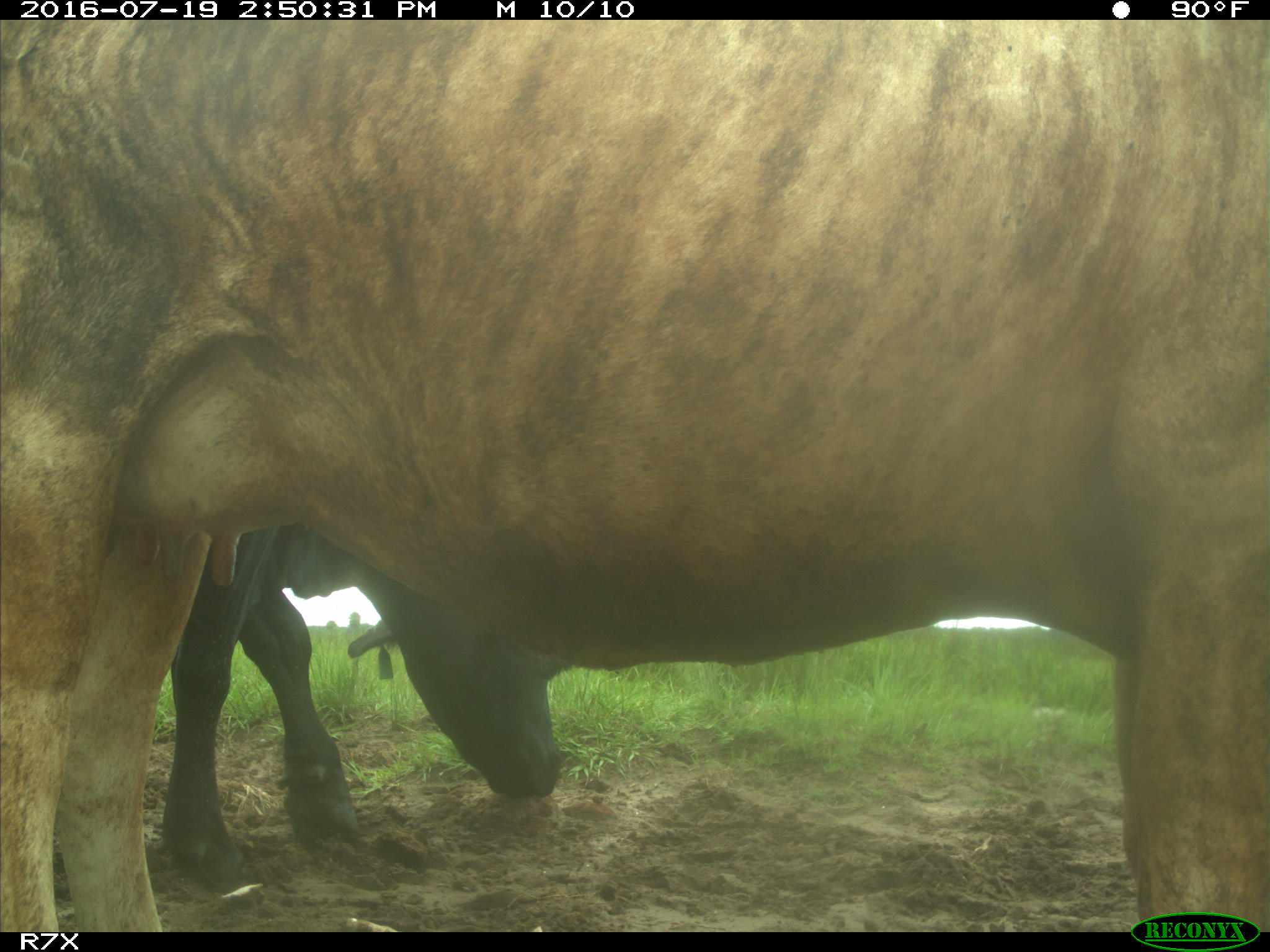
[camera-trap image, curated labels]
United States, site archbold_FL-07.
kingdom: Animalia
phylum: Chordata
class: Mammalia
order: Artiodactyla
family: Bovidae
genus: Bos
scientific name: Bos taurus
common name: domestic cow